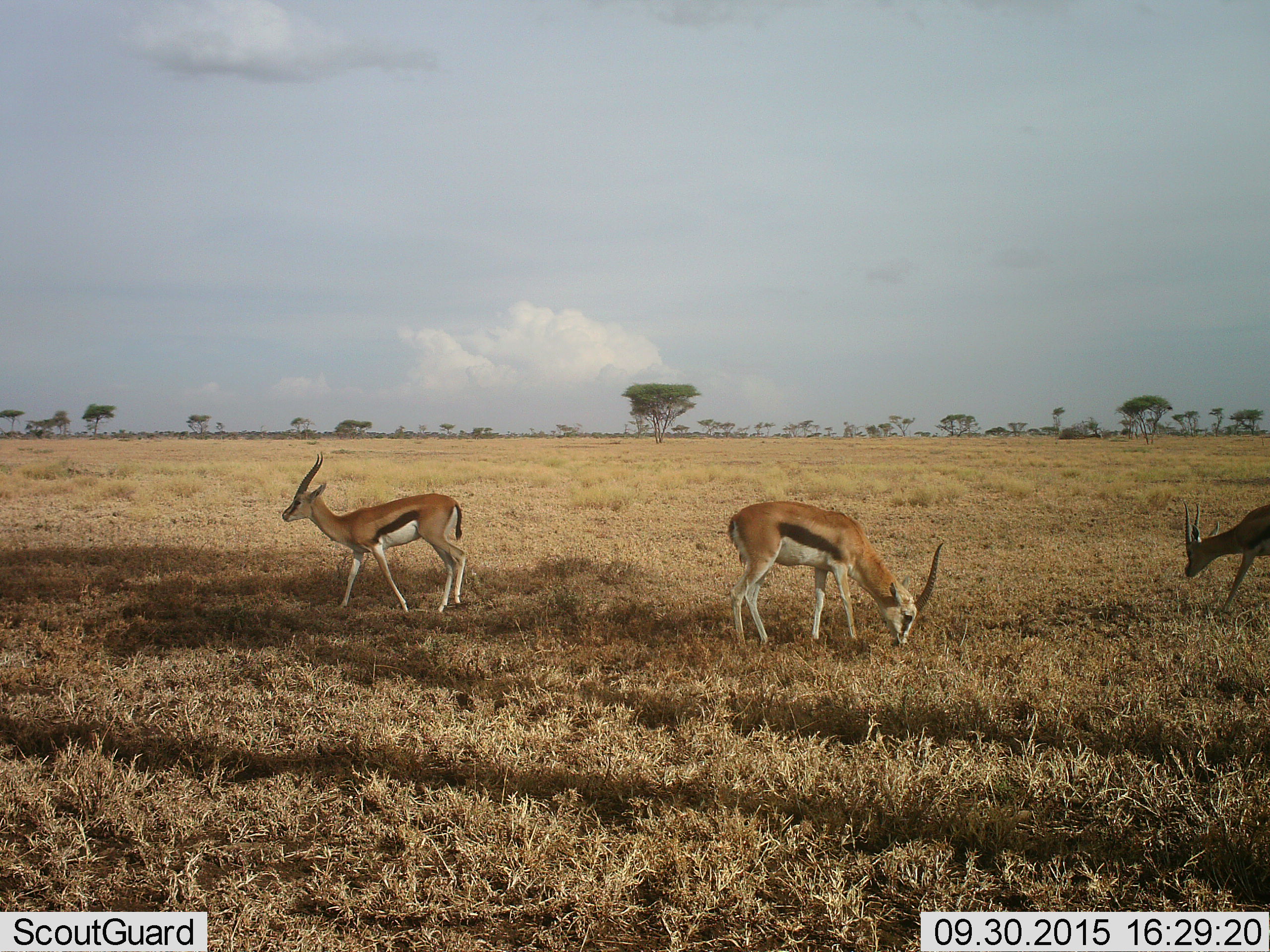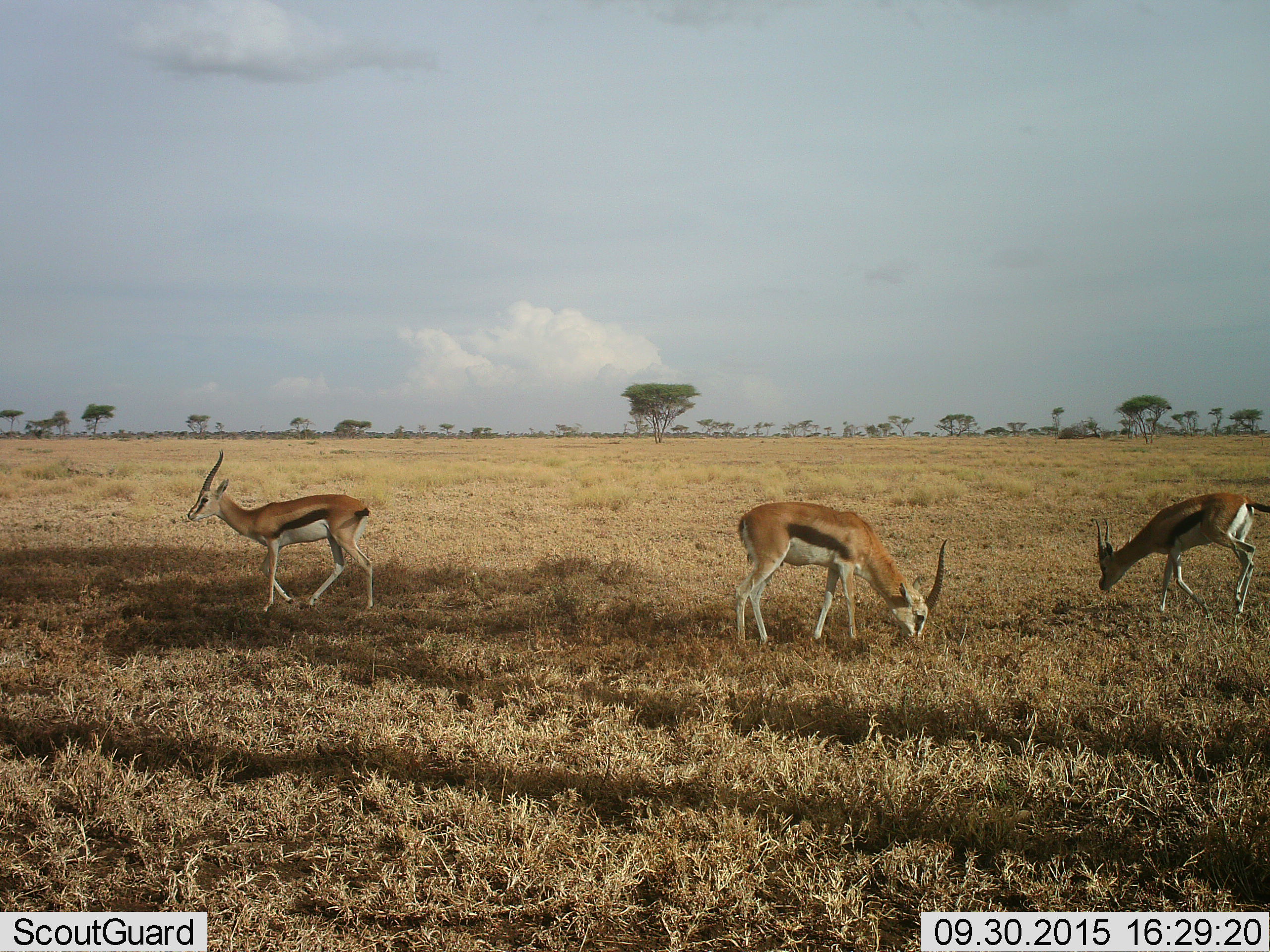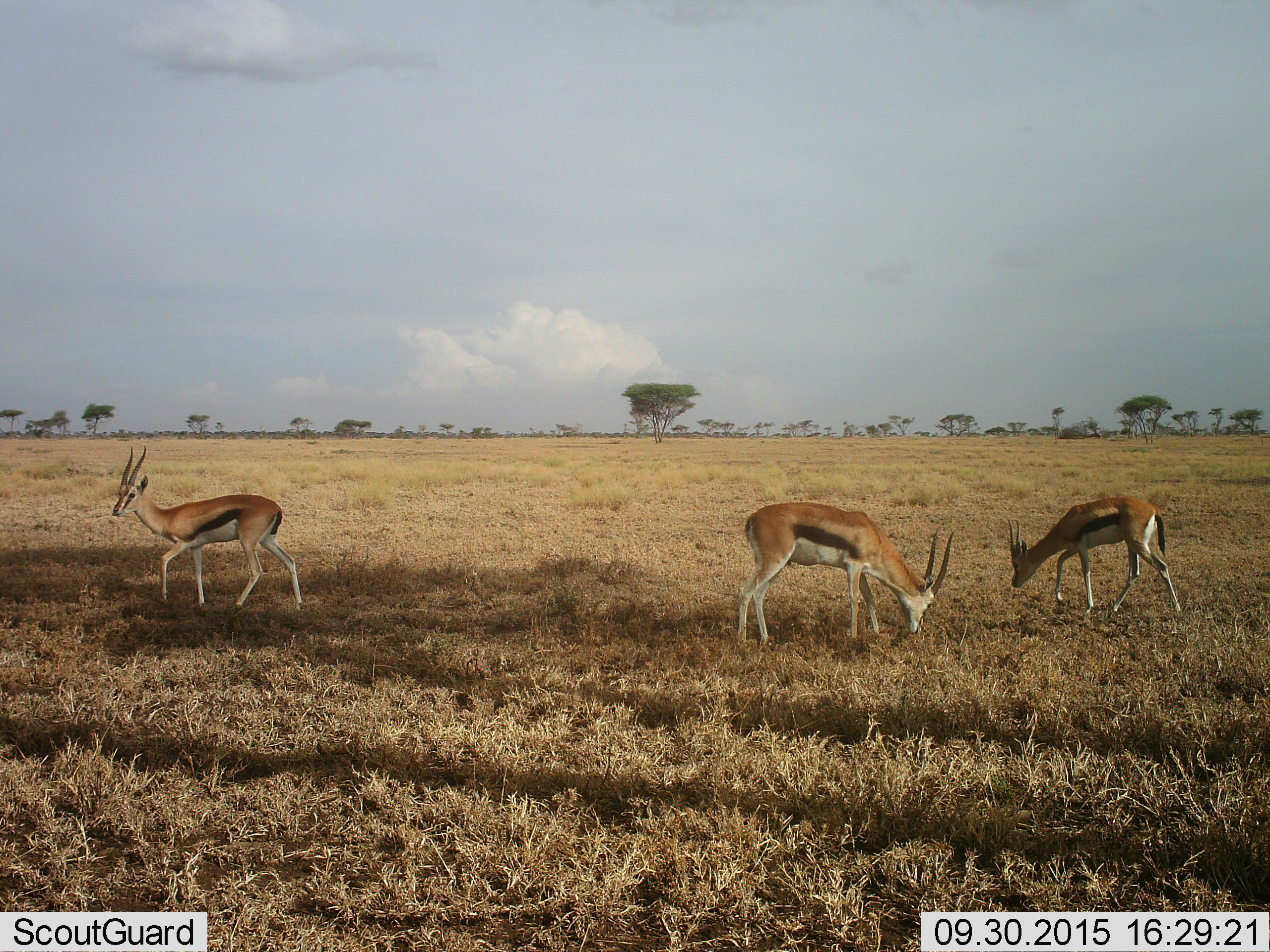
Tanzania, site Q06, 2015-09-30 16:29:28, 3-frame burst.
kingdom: Animalia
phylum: Chordata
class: Mammalia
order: Artiodactyla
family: Bovidae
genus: Eudorcas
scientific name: Eudorcas thomsonii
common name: thomson's gazelle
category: gazellethomsons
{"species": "gazellethomsons (thomson's gazelle) (Eudorcas thomsonii)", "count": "3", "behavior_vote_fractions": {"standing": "50%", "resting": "0%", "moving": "60%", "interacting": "0%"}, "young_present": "10%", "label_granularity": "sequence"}